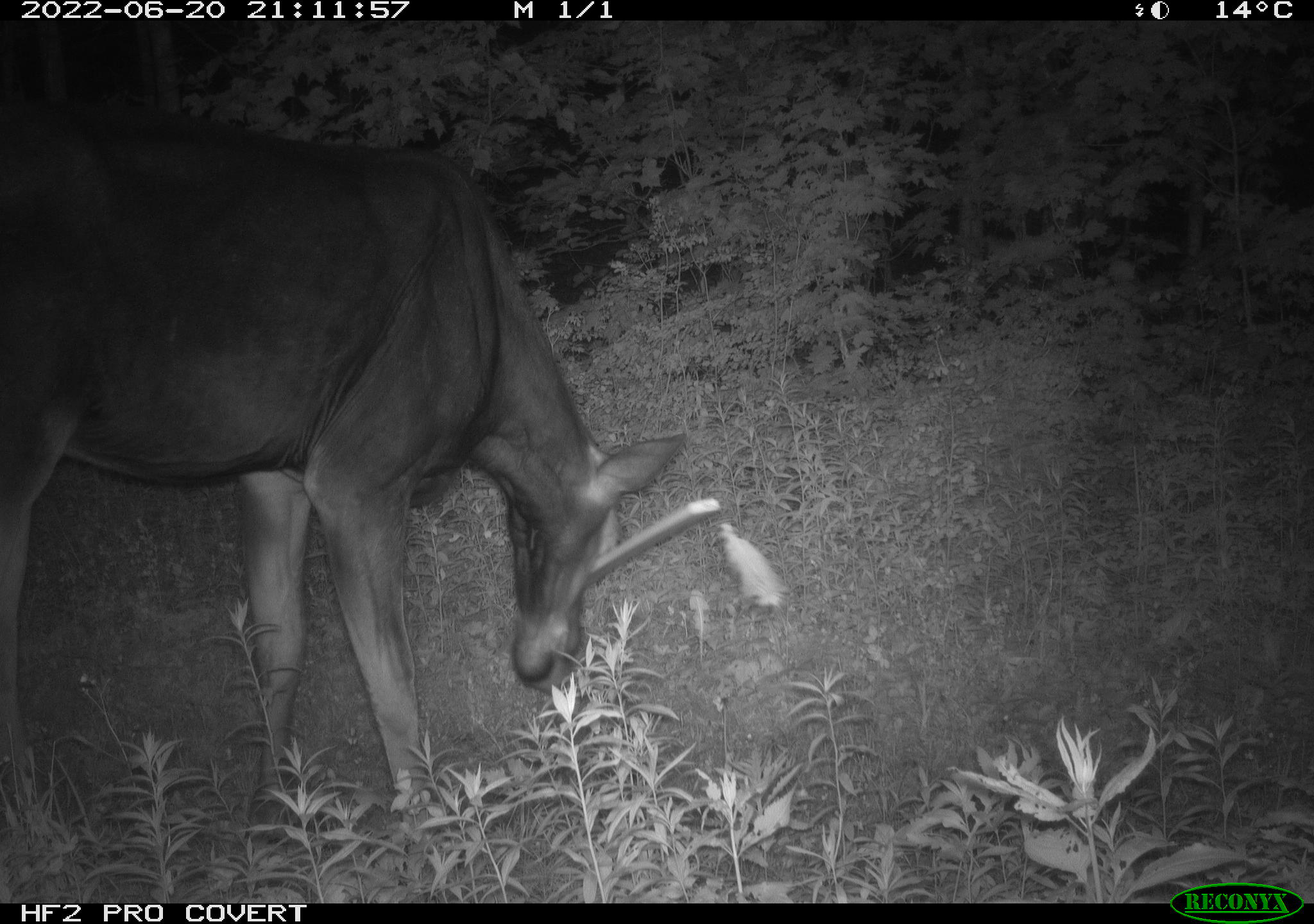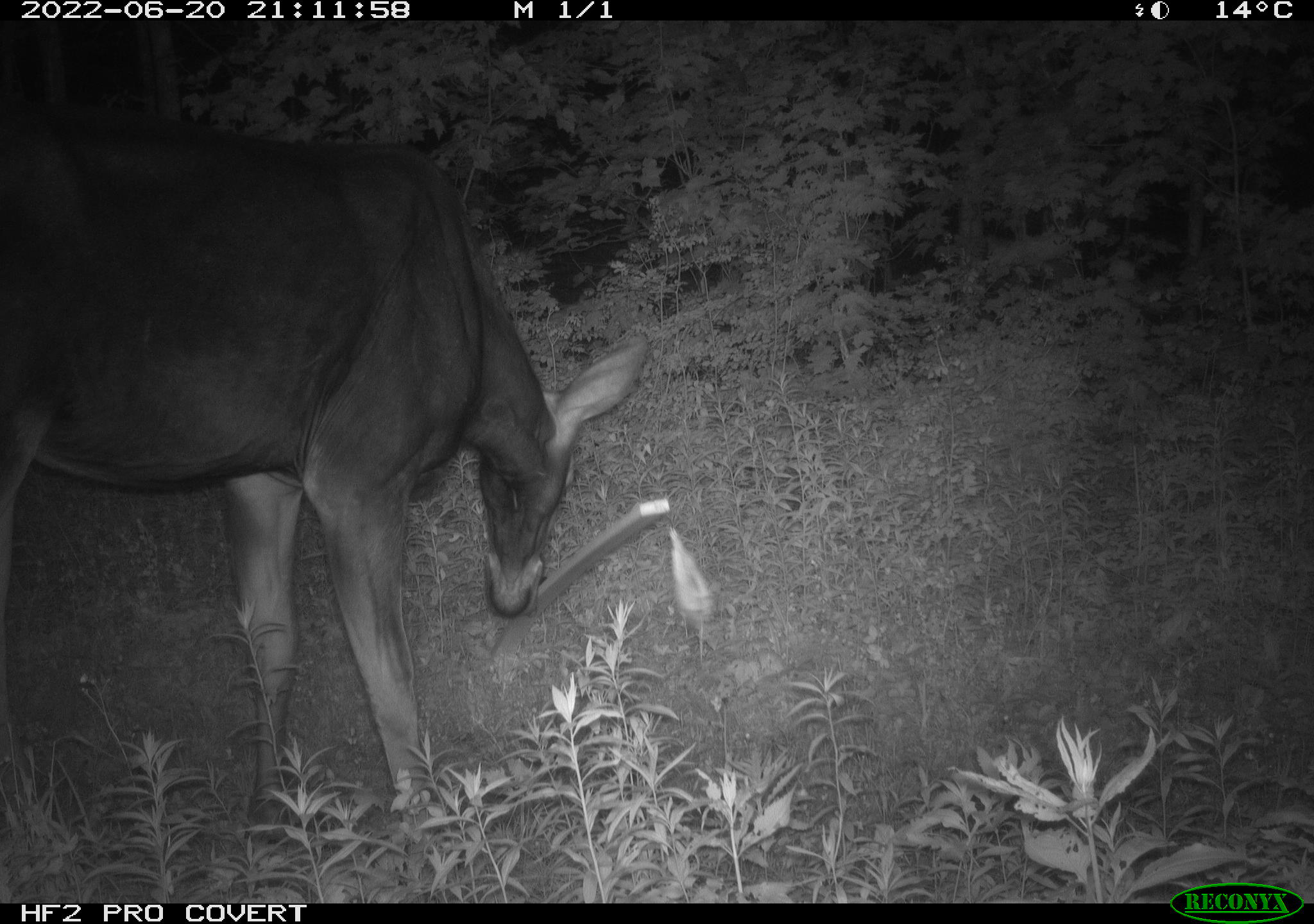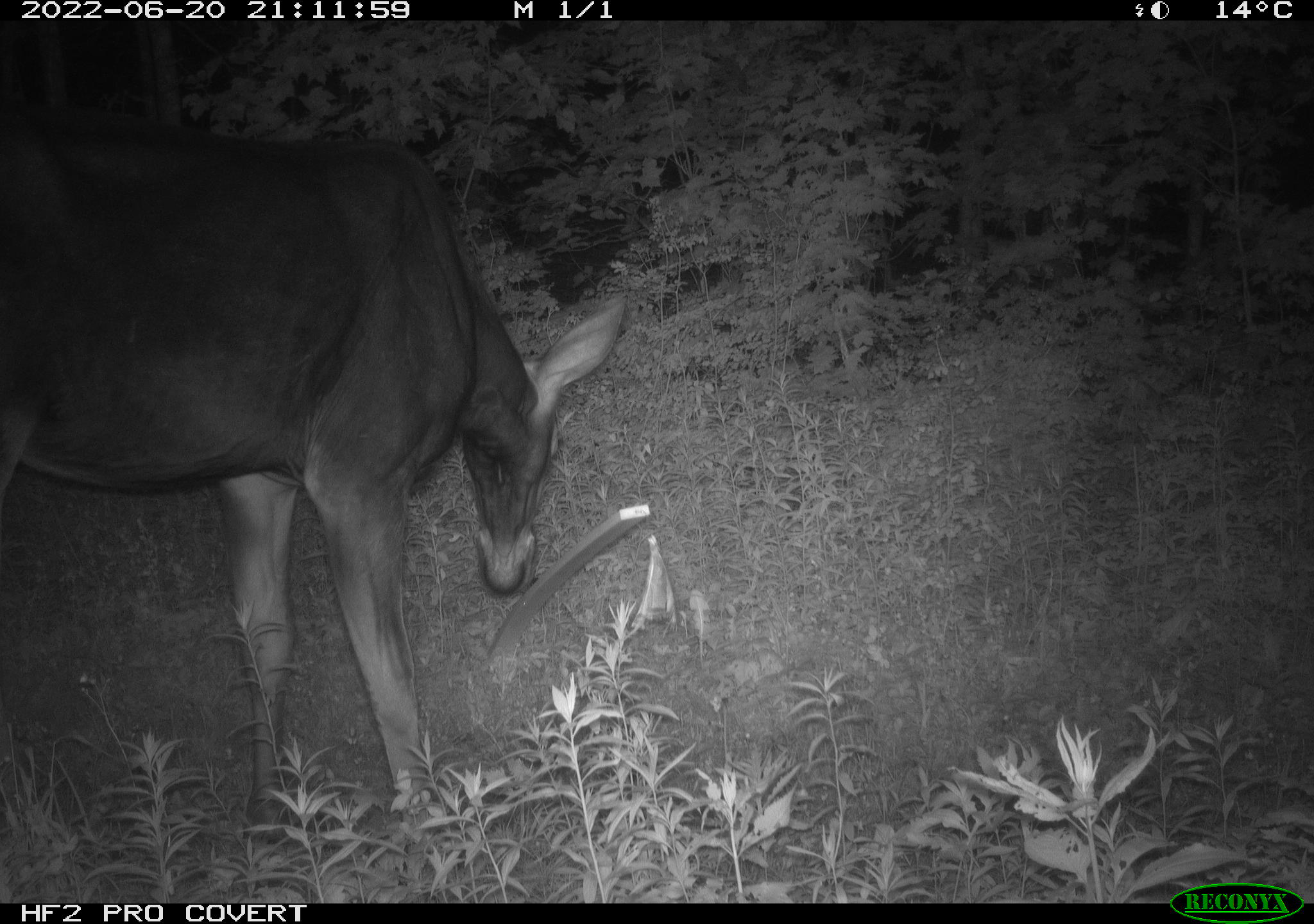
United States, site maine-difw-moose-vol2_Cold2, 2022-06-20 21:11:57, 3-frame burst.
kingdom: Animalia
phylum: Chordata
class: Mammalia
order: Artiodactyla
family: Cervidae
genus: Alces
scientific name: Alces alces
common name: moose